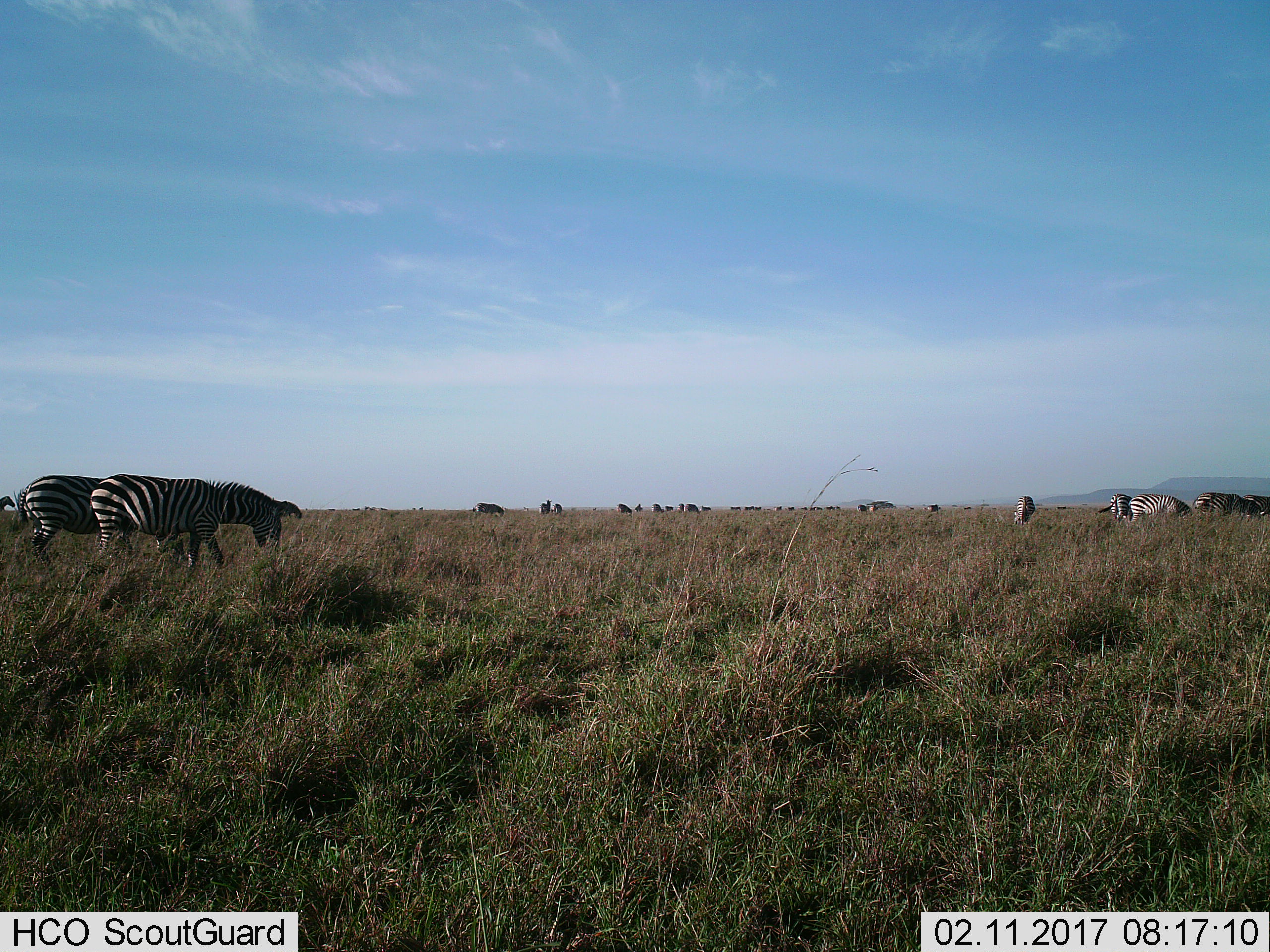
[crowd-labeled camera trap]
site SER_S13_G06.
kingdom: Animalia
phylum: Chordata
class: Mammalia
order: Perissodactyla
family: Equidae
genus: Equus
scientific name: Equus quagga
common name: plains zebra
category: zebraplains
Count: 11-50.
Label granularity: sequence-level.